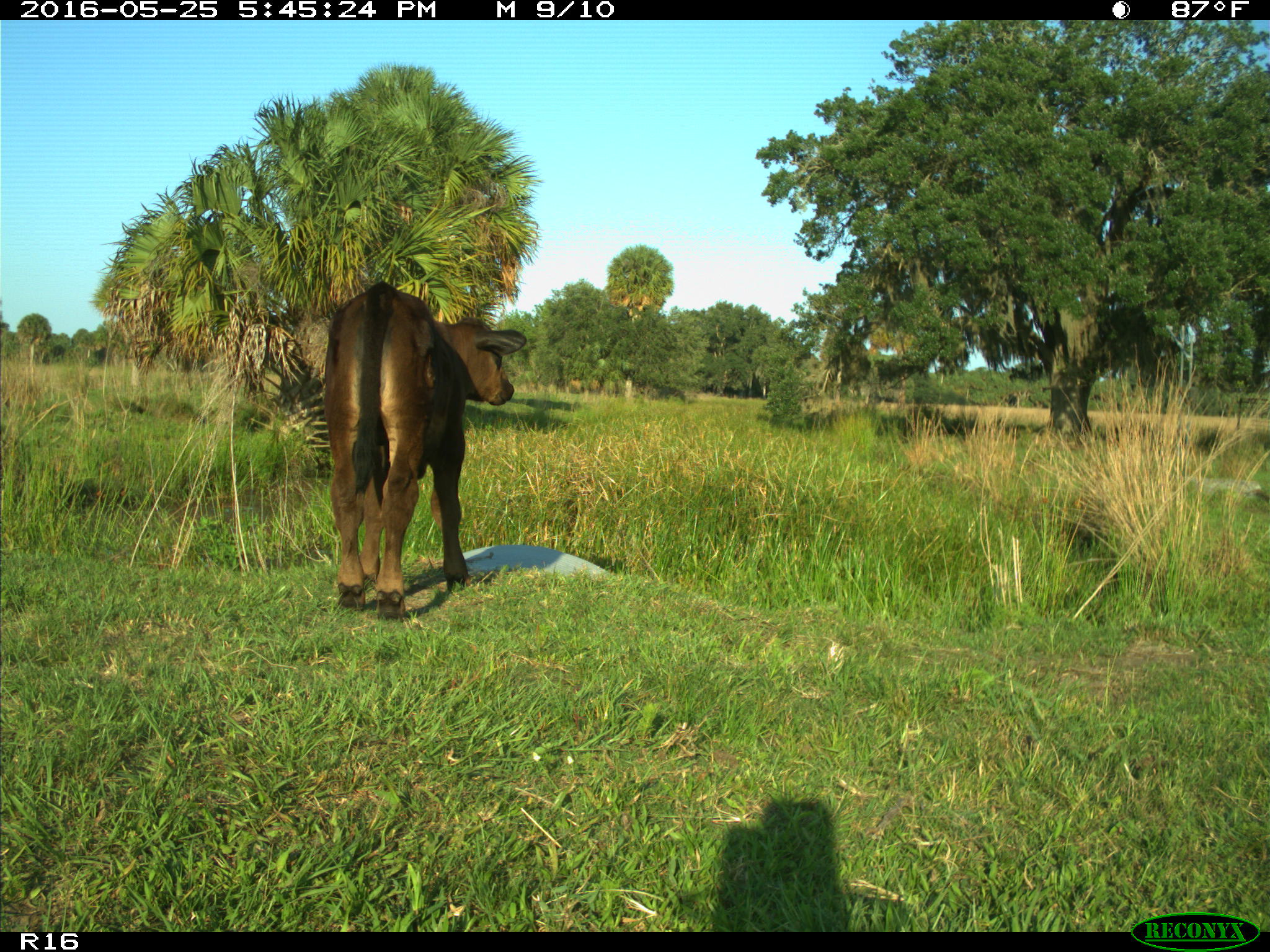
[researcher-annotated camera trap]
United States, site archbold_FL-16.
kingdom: Animalia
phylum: Chordata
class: Mammalia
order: Artiodactyla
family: Bovidae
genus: Bos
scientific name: Bos taurus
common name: domestic cow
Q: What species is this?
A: Bos taurus (domestic cow).